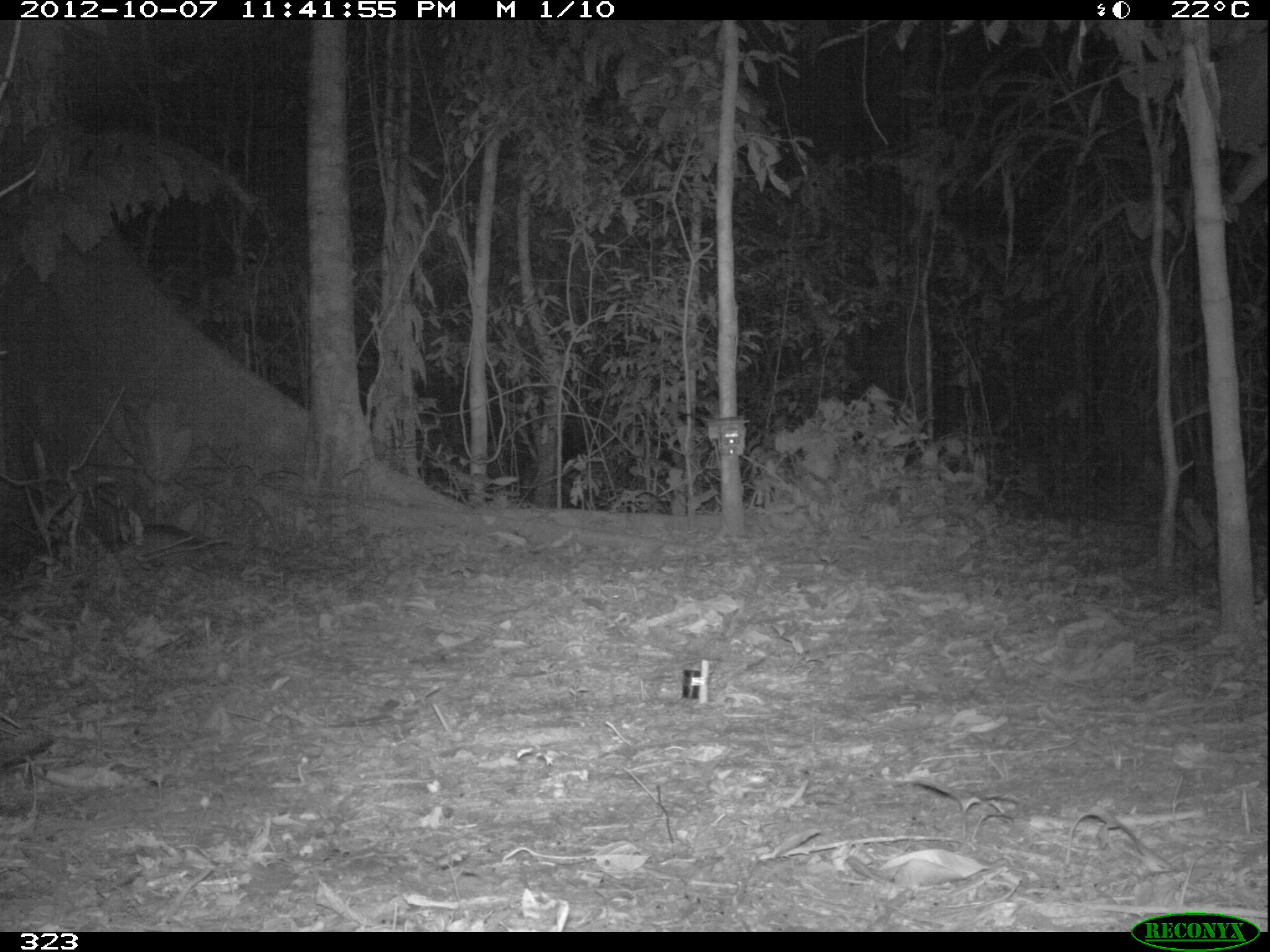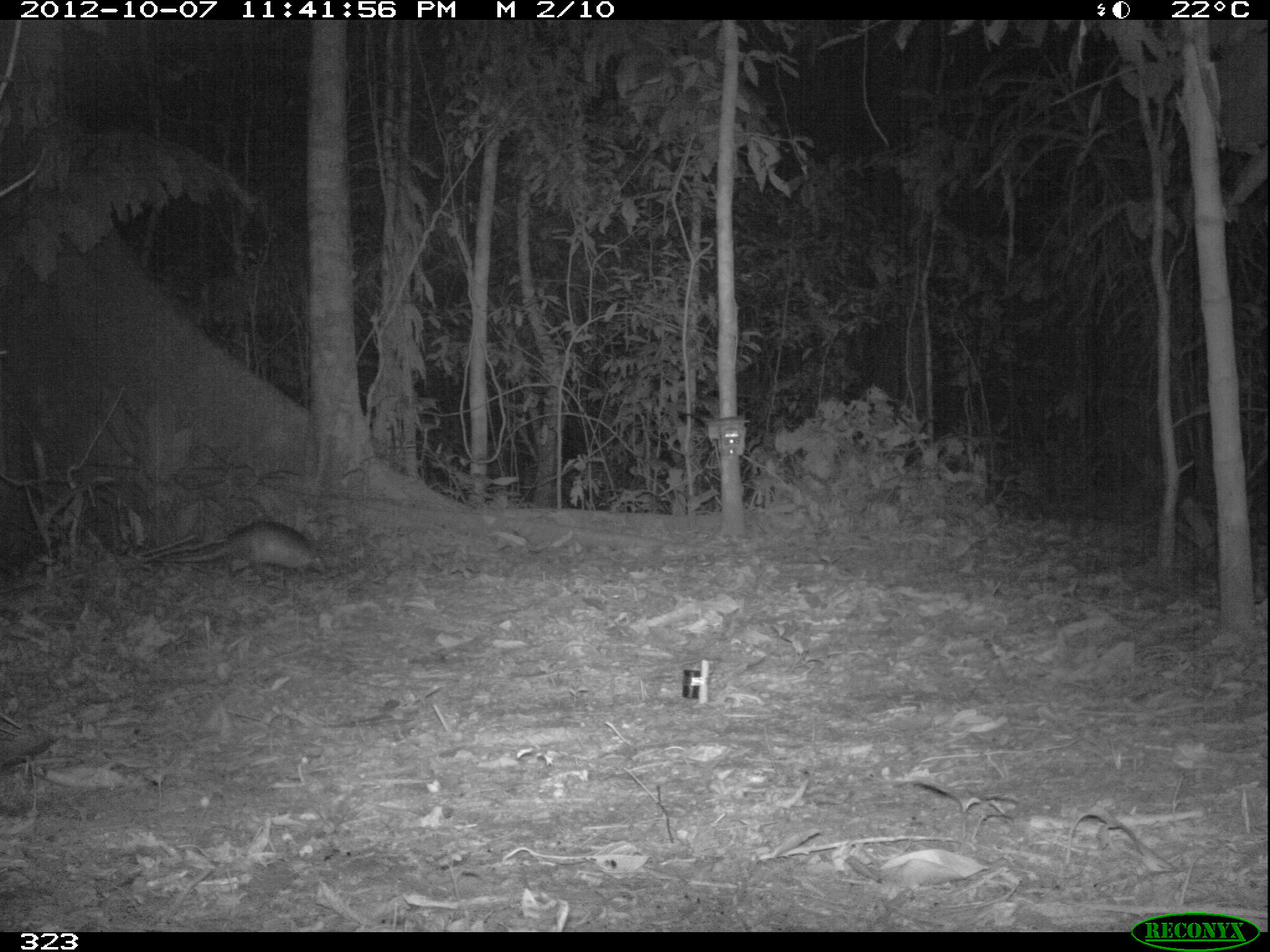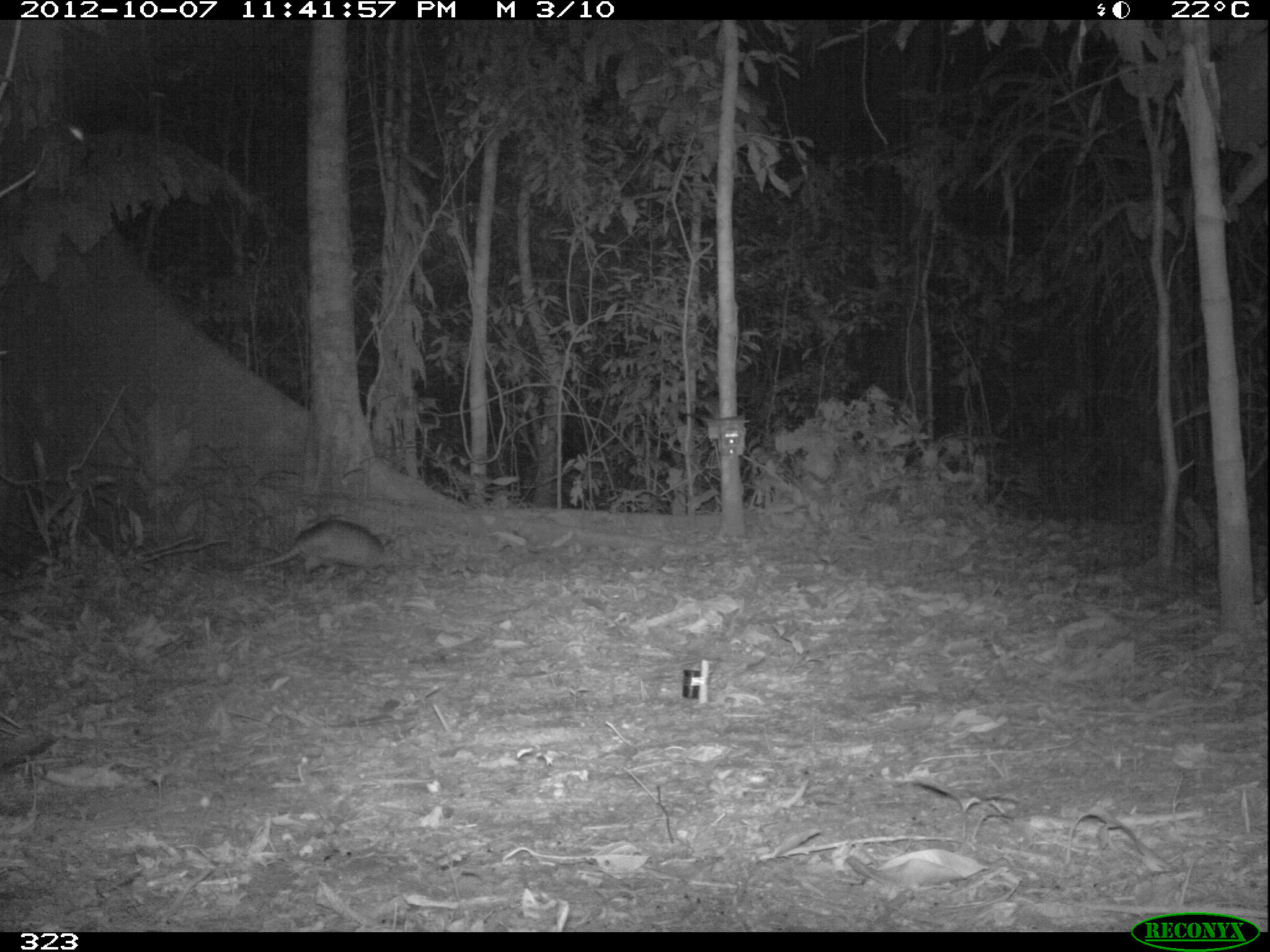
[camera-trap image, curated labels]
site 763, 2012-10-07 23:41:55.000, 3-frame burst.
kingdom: Animalia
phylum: Chordata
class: Mammalia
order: Cingulata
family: Dasypodidae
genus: Dasypus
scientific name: Dasypus novemcinctus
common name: nine-banded armadillo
Dasypus novemcinctus (nine-banded armadillo).